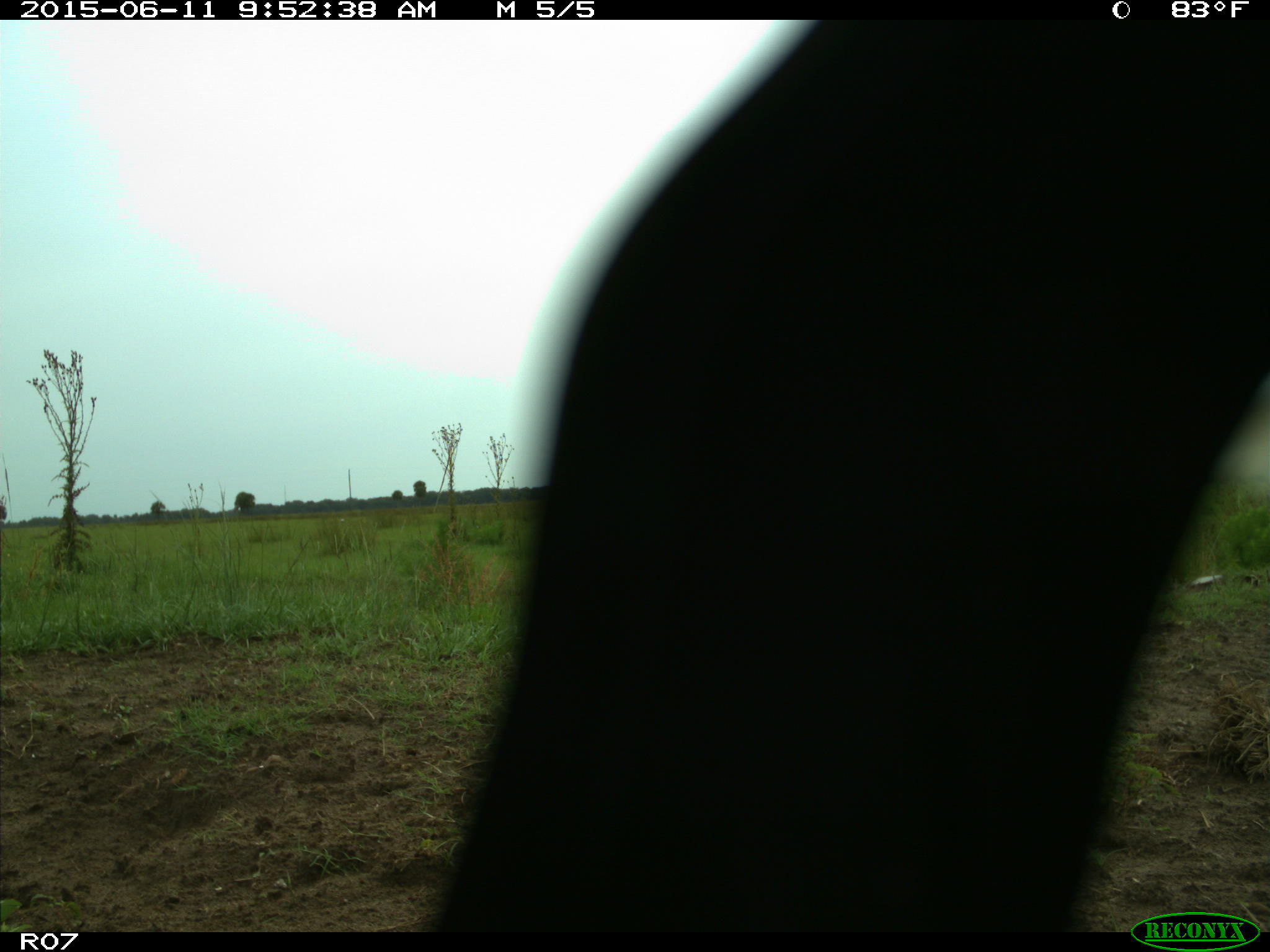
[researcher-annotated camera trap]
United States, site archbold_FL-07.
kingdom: Animalia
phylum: Chordata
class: Mammalia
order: Artiodactyla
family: Bovidae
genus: Bos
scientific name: Bos taurus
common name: domestic cow